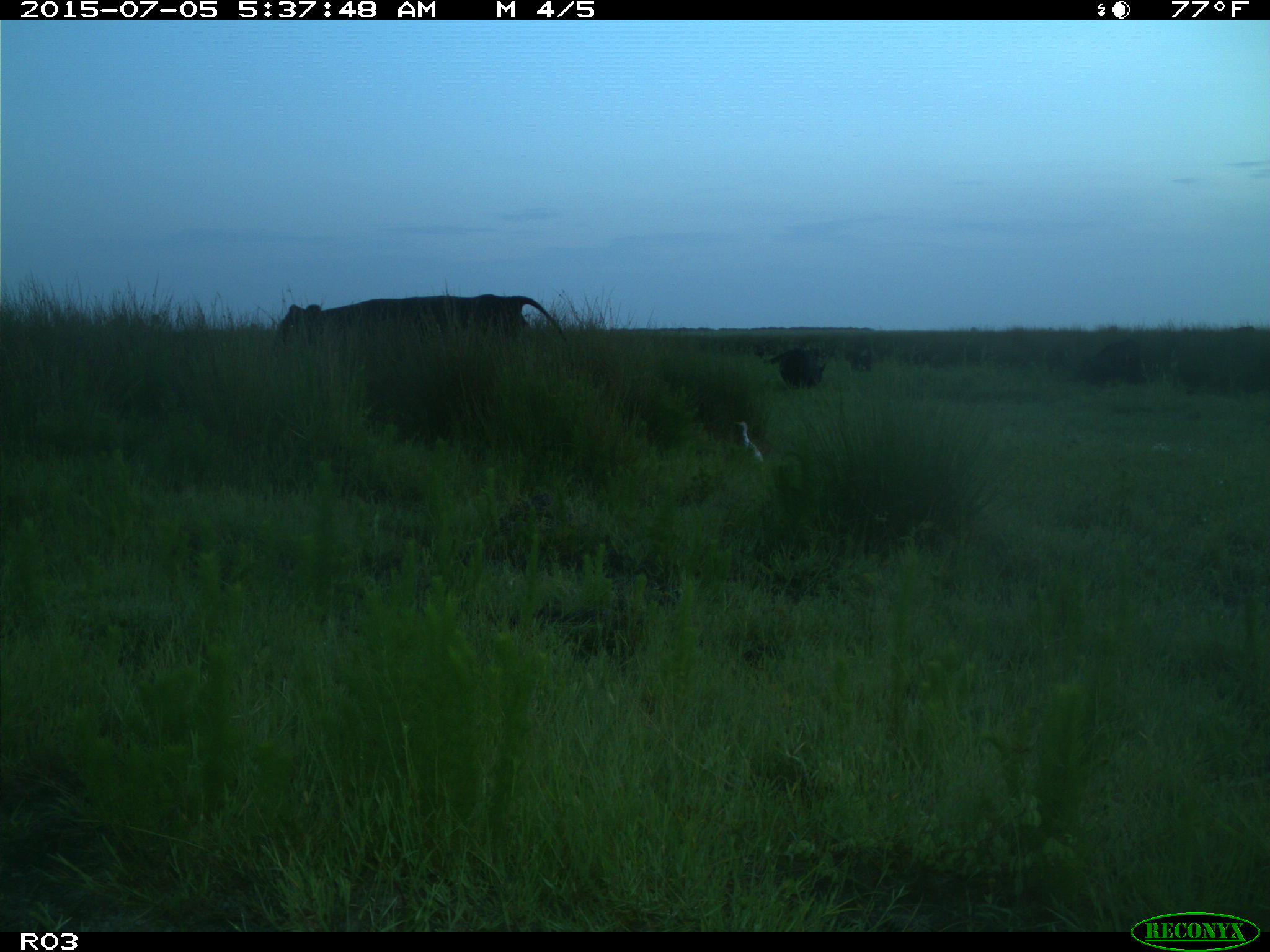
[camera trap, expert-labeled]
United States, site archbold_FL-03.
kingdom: Animalia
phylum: Chordata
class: Mammalia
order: Artiodactyla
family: Bovidae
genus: Bos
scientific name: Bos taurus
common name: domestic cow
Bos taurus (domestic cow).